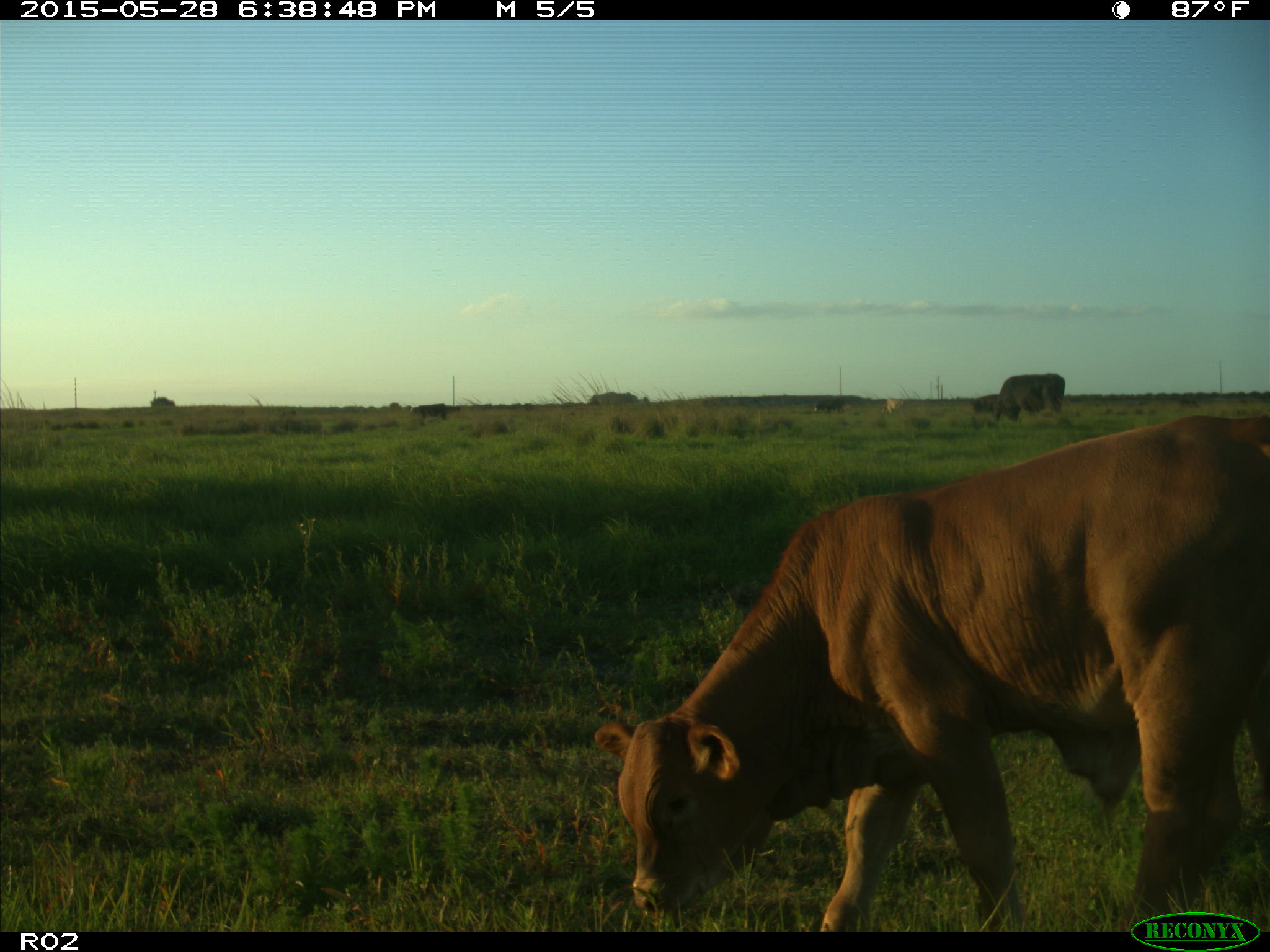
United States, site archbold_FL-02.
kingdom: Animalia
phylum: Chordata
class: Mammalia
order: Artiodactyla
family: Bovidae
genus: Bos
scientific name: Bos taurus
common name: domestic cow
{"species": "Bos taurus (domestic cow)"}